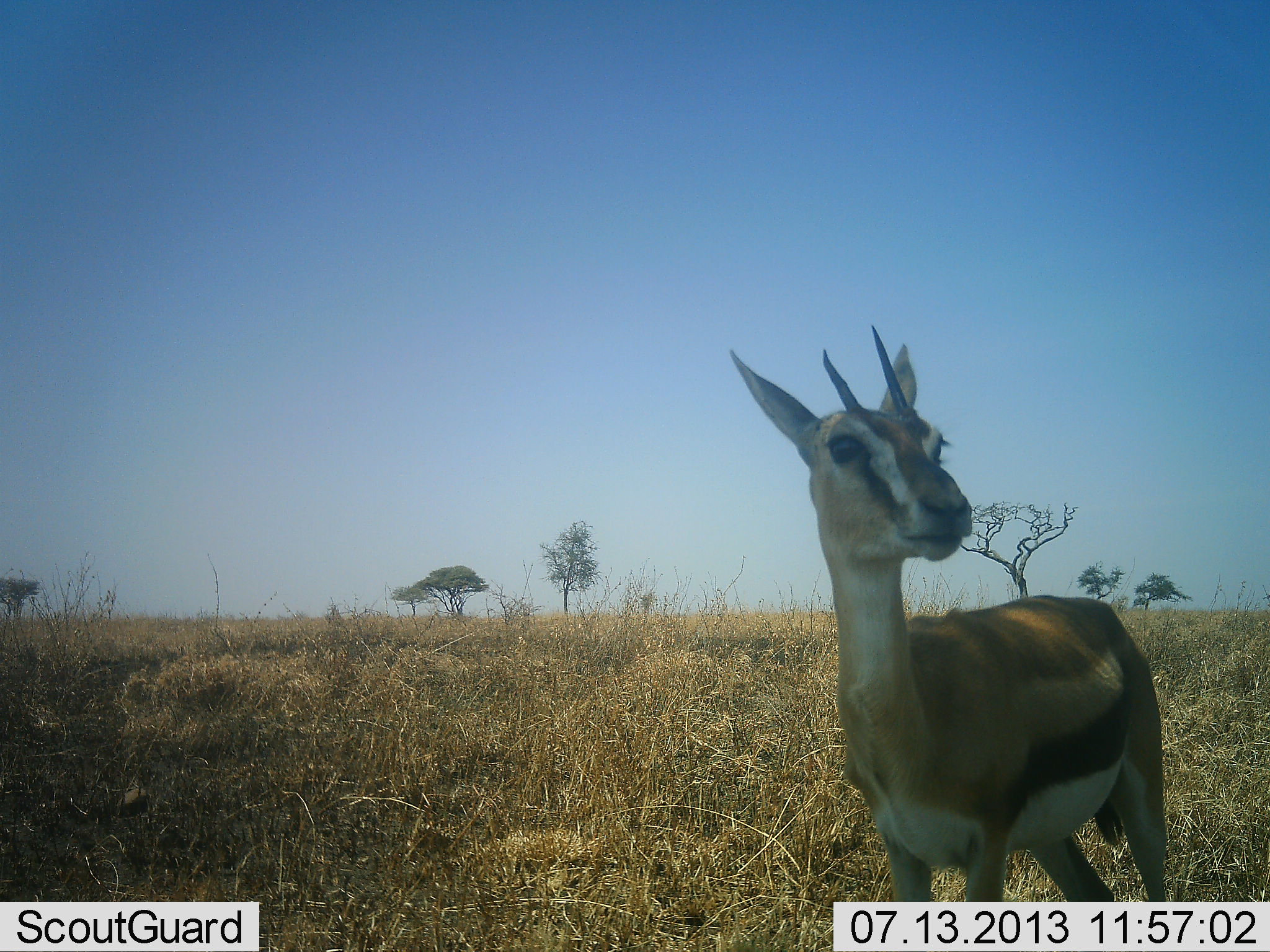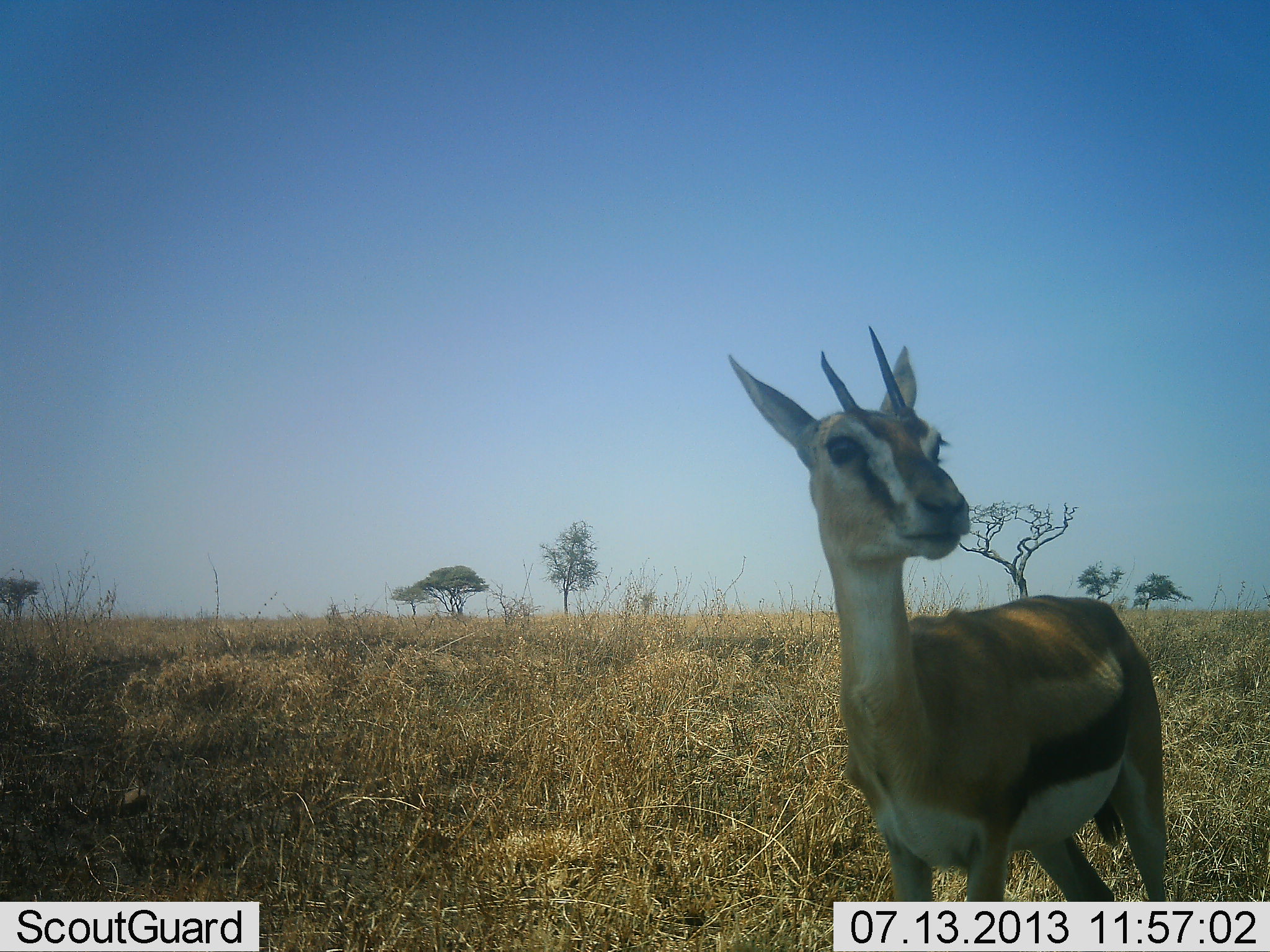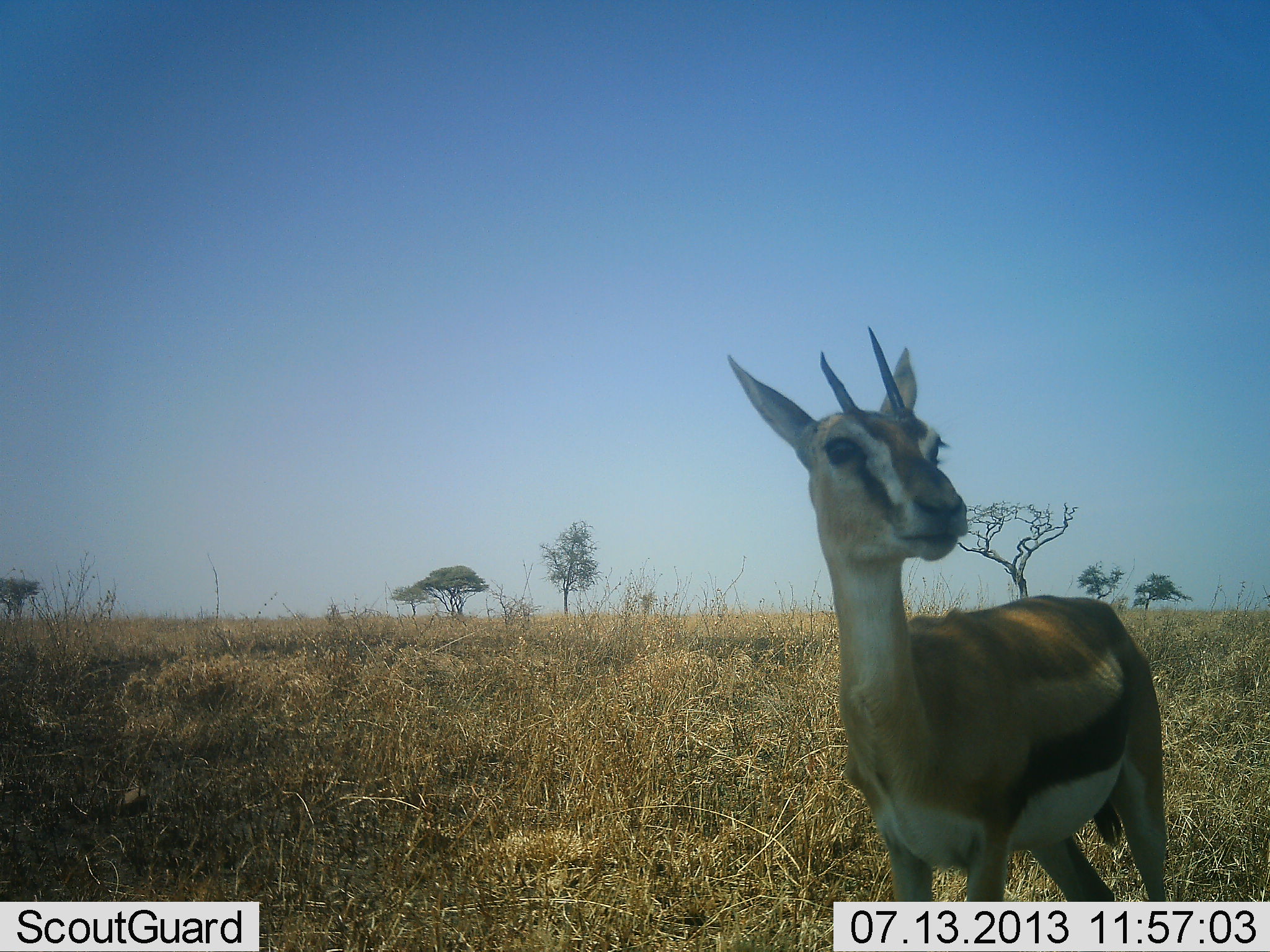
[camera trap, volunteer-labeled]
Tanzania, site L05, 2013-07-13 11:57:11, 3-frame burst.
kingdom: Animalia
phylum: Chordata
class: Mammalia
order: Artiodactyla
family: Bovidae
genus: Eudorcas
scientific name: Eudorcas thomsonii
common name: thomson's gazelle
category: gazellethomsons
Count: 1.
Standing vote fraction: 100%.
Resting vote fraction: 0%.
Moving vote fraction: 0%.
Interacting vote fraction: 0%.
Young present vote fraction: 4%.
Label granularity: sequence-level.